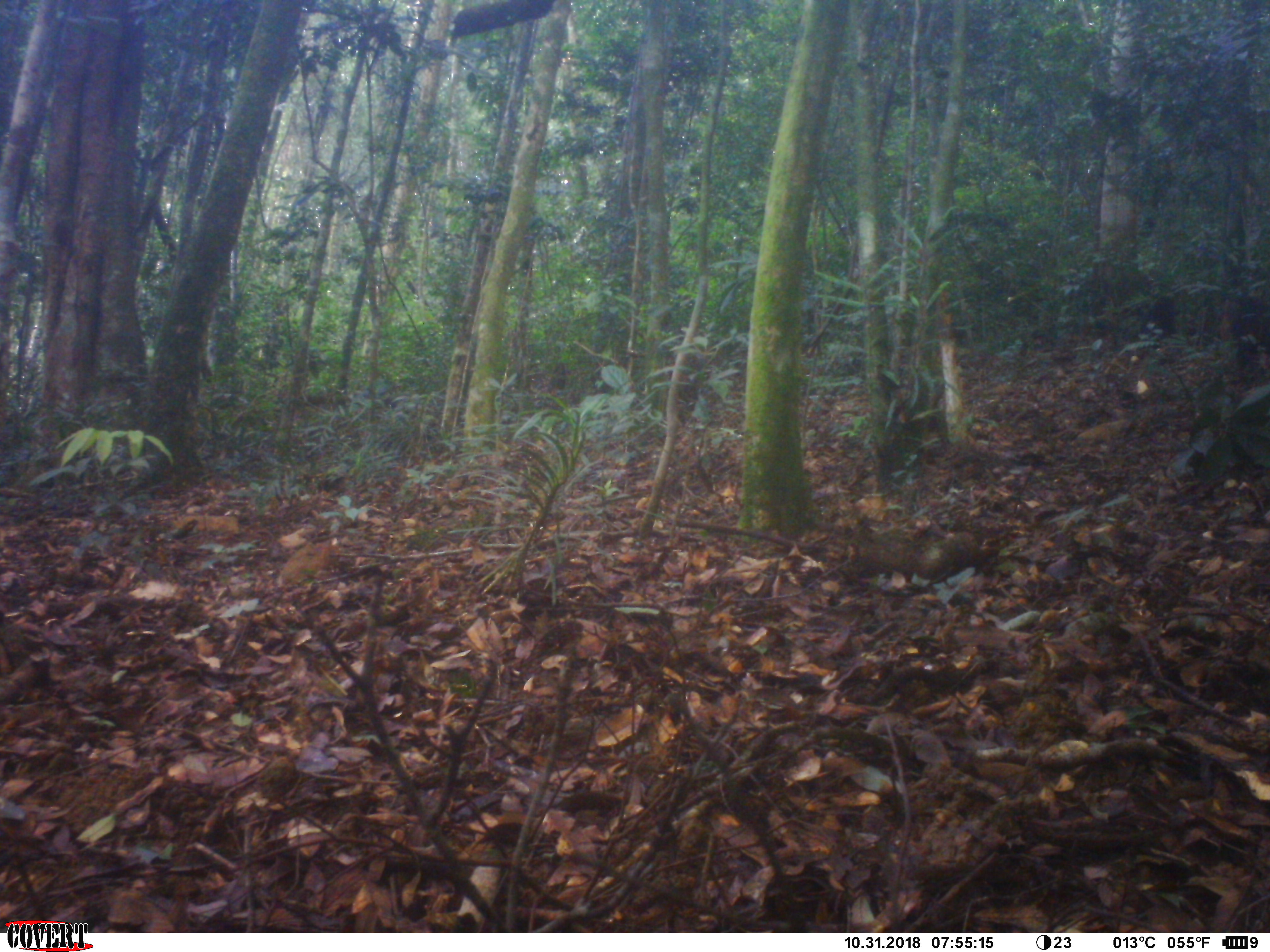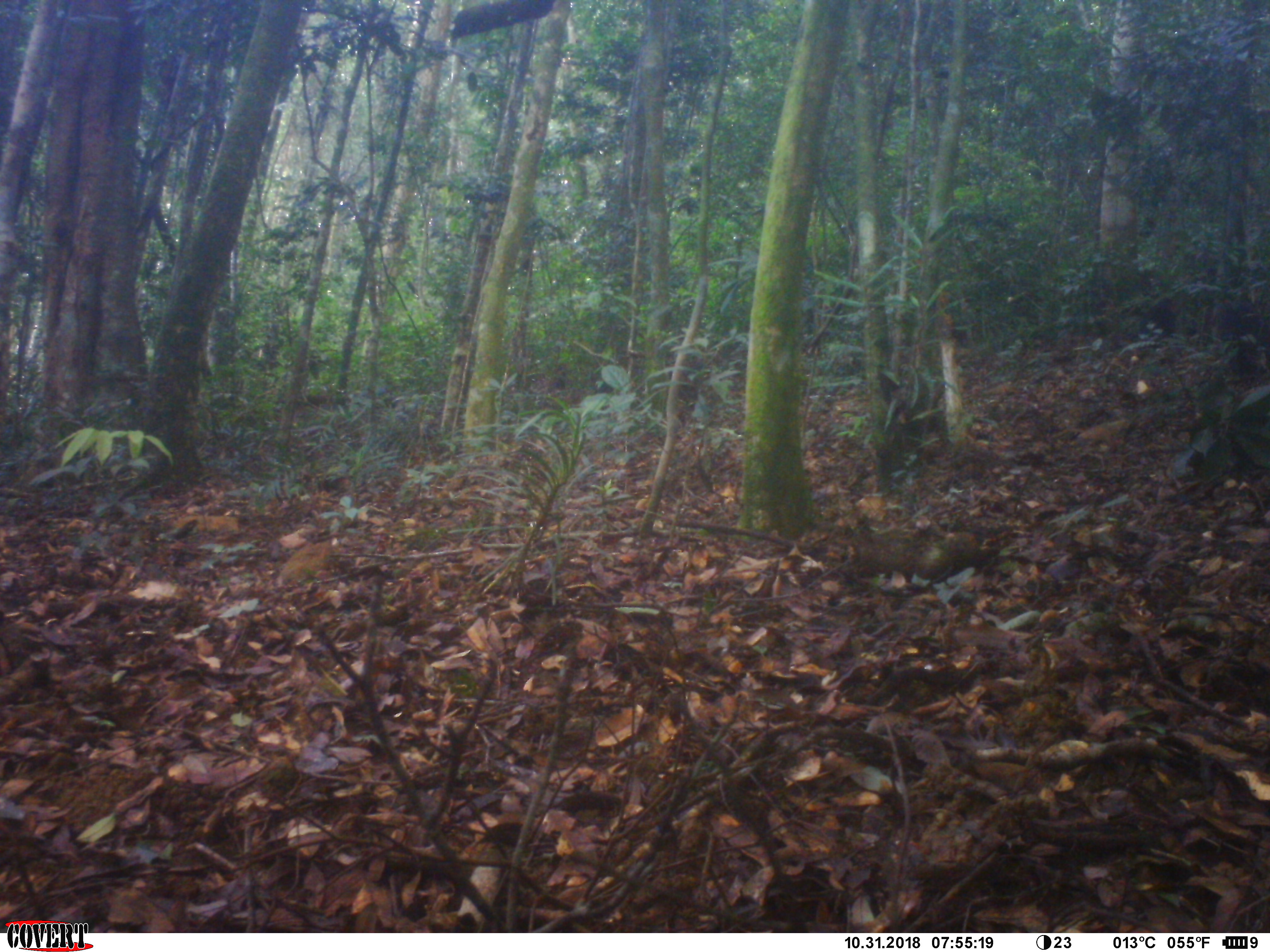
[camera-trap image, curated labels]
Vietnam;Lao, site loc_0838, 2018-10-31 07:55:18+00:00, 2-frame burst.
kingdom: Animalia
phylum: Chordata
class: Mammalia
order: Primates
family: Cercopithecidae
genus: Macaca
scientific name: Macaca arctoides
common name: stump-tailed macaque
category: stump tailed macaque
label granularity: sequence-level